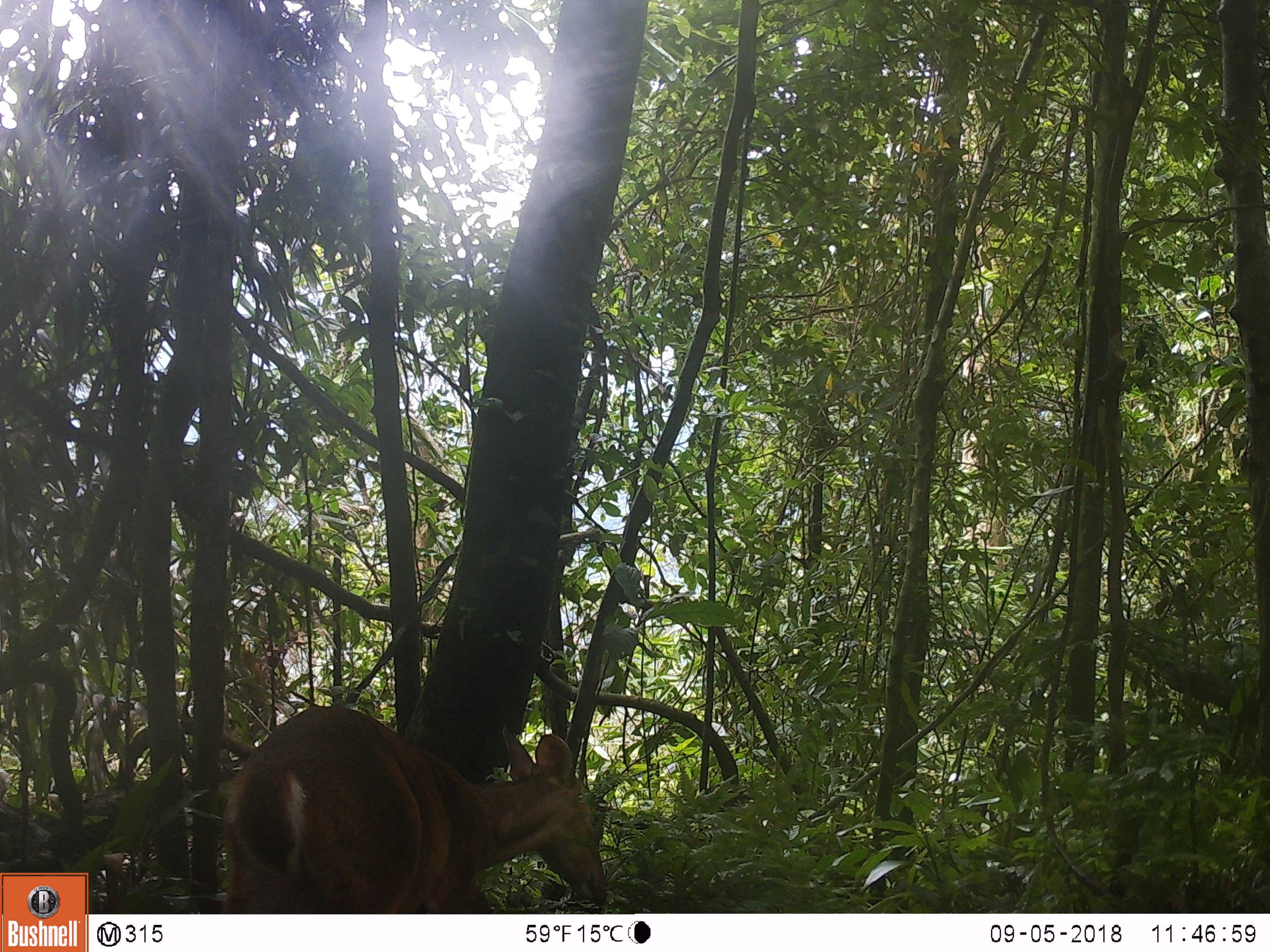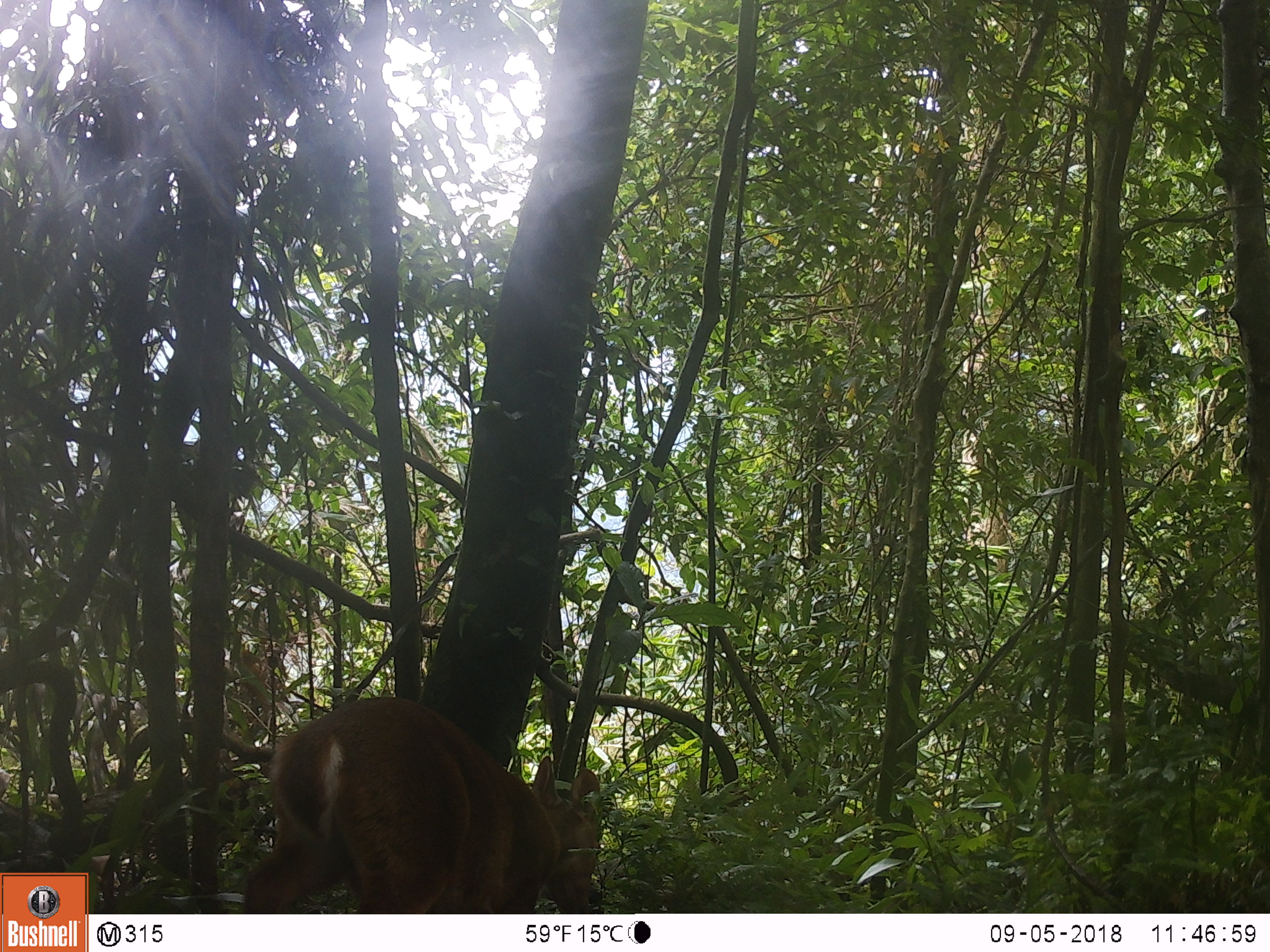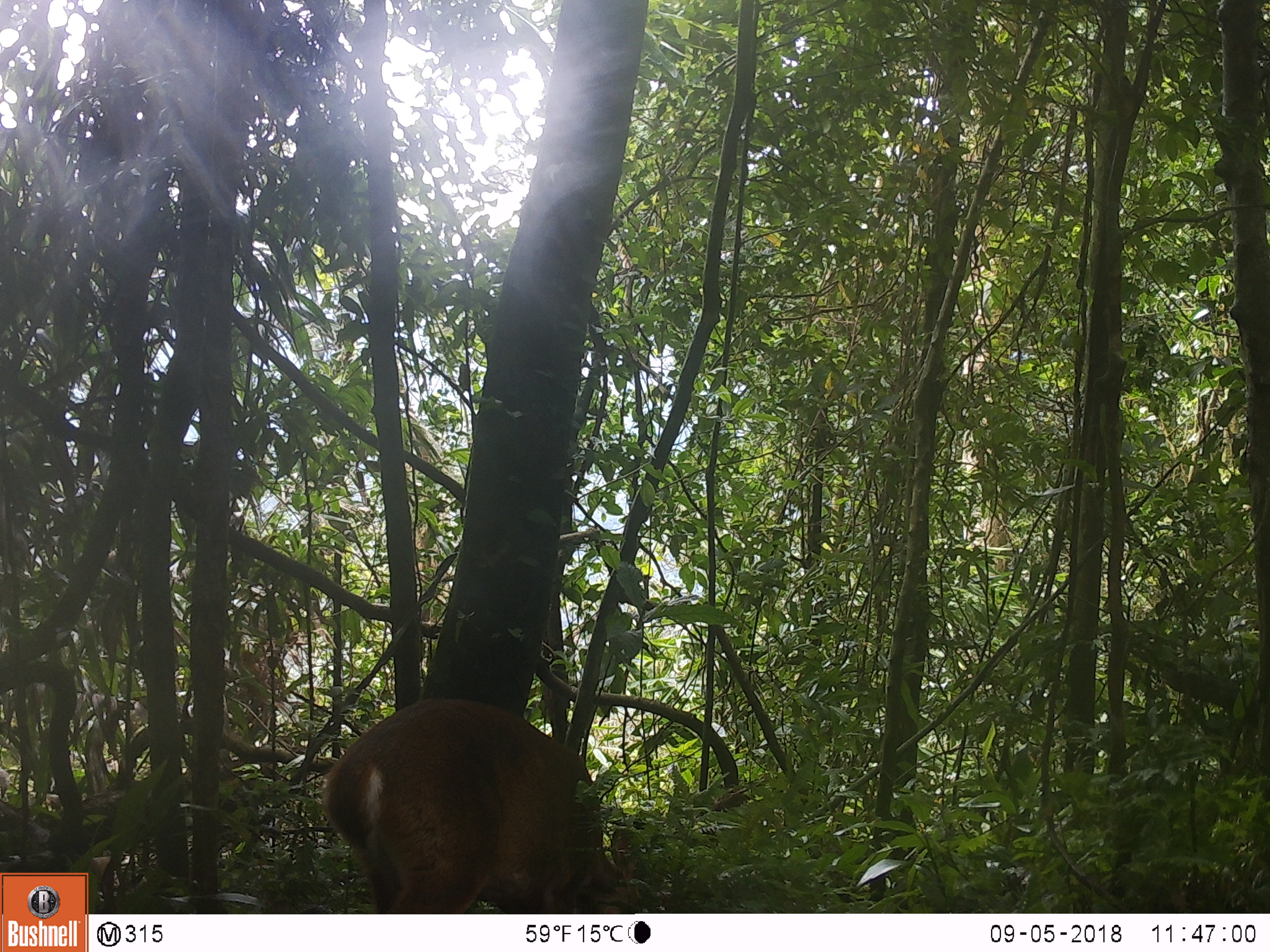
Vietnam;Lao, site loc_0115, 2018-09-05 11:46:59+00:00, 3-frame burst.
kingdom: Animalia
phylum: Chordata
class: Mammalia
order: Artiodactyla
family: Cervidae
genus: Muntiacus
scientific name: Muntiacus vuquangensis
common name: large-antlered muntjac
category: large antlered muntjac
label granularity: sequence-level